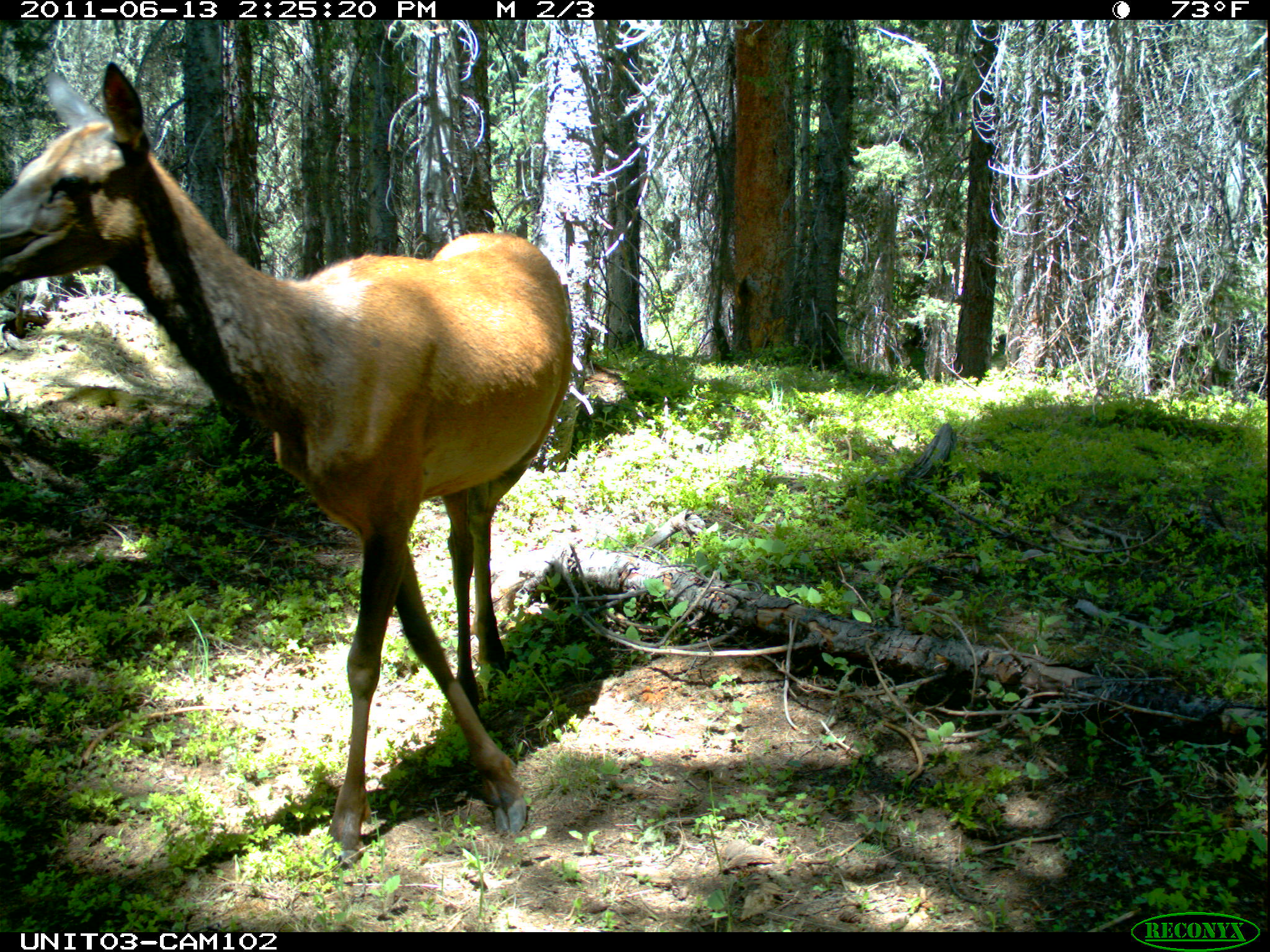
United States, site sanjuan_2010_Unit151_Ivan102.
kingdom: Animalia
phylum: Chordata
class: Mammalia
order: Artiodactyla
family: Cervidae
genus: Cervus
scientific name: Cervus elaphus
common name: red deer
Cervus elaphus (red deer).